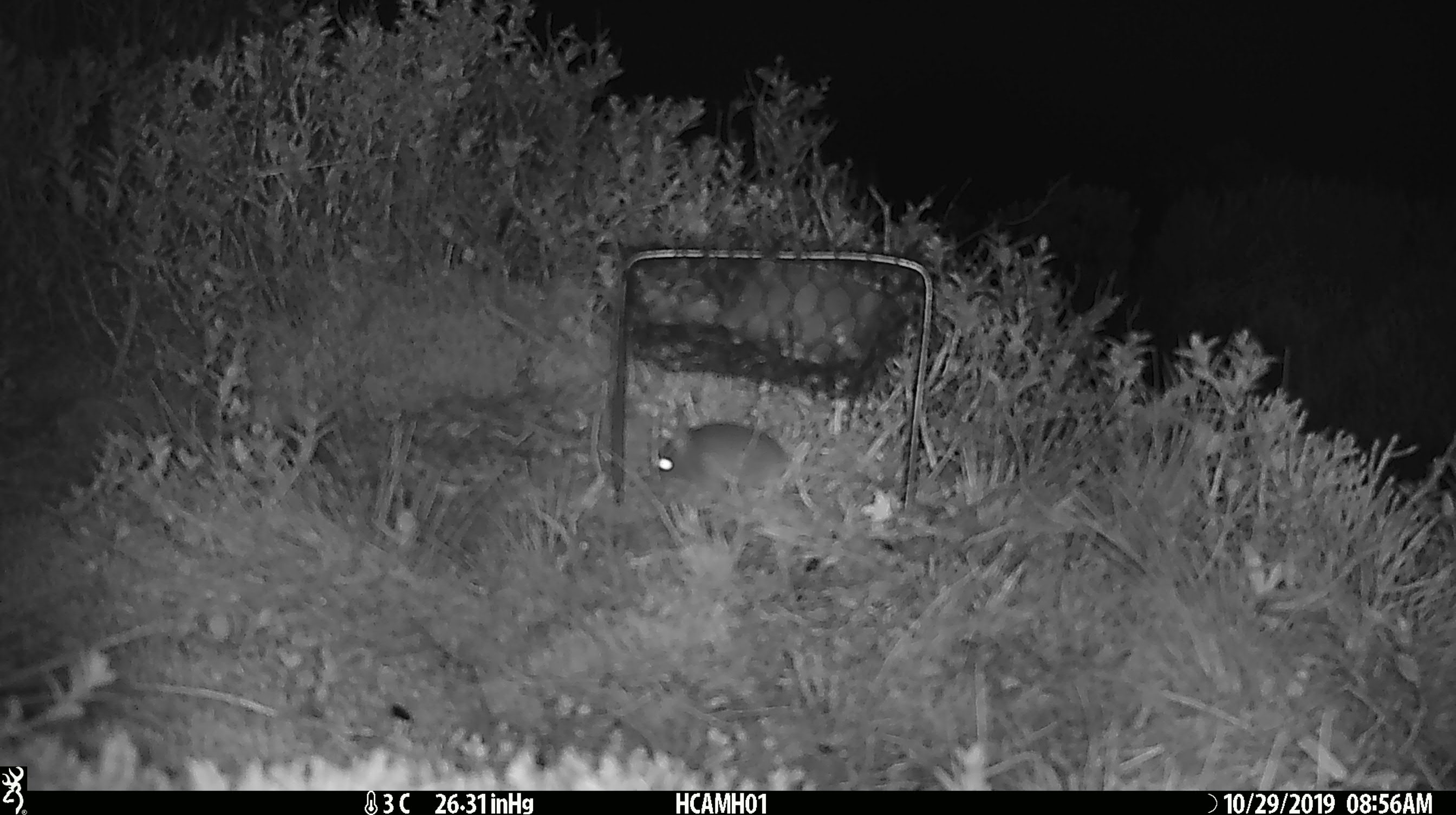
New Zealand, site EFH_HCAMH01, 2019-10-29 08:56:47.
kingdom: Animalia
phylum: Chordata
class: Mammalia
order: Rodentia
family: Muridae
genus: Mus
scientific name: Mus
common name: mouse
Mouse (Mus).